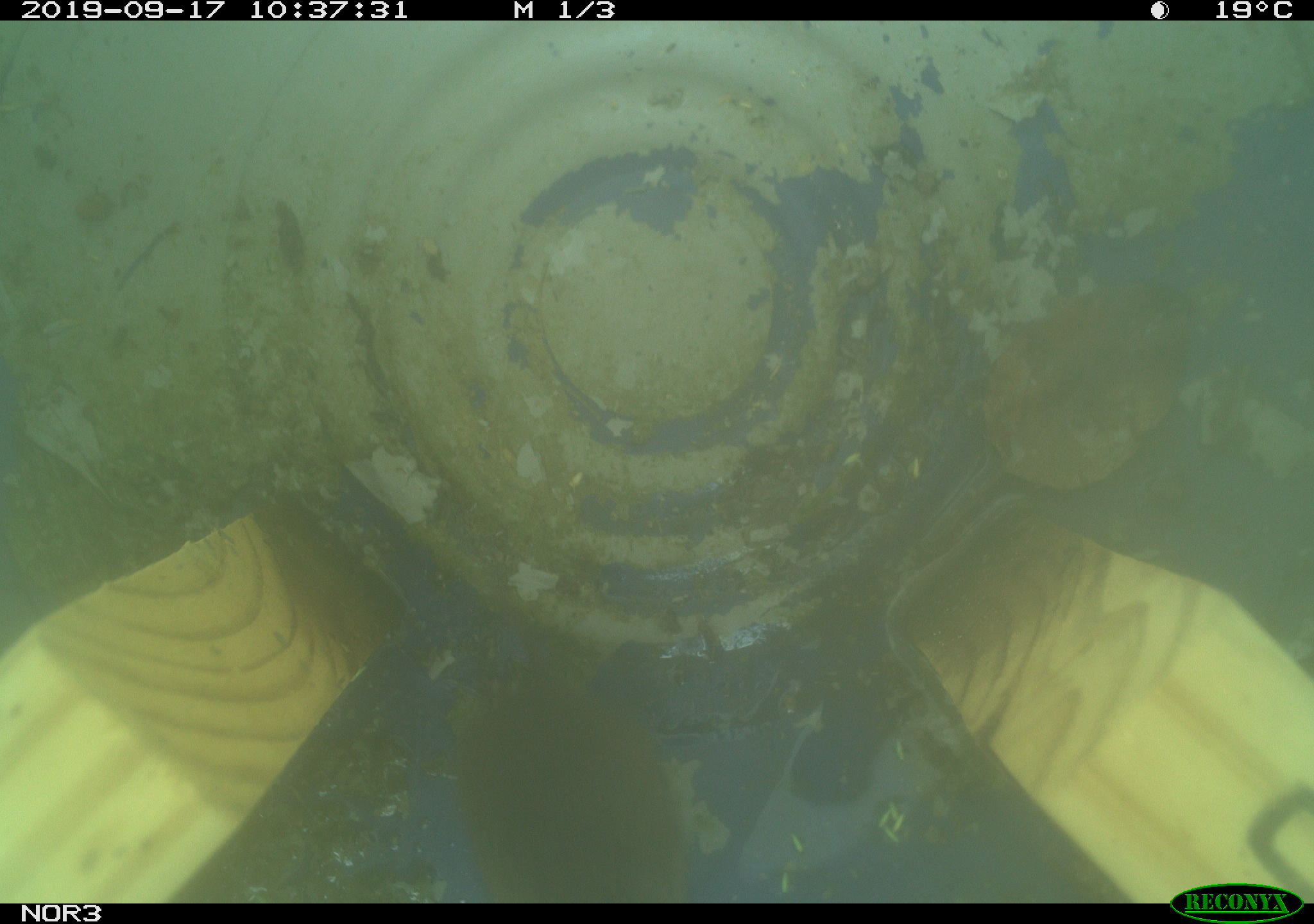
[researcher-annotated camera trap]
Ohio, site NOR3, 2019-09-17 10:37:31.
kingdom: Animalia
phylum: Chordata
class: Mammalia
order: Rodentia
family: Cricetidae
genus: Microtus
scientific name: Microtus pennsylvanicus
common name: meadow vole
Meadow vole (Microtus pennsylvanicus).